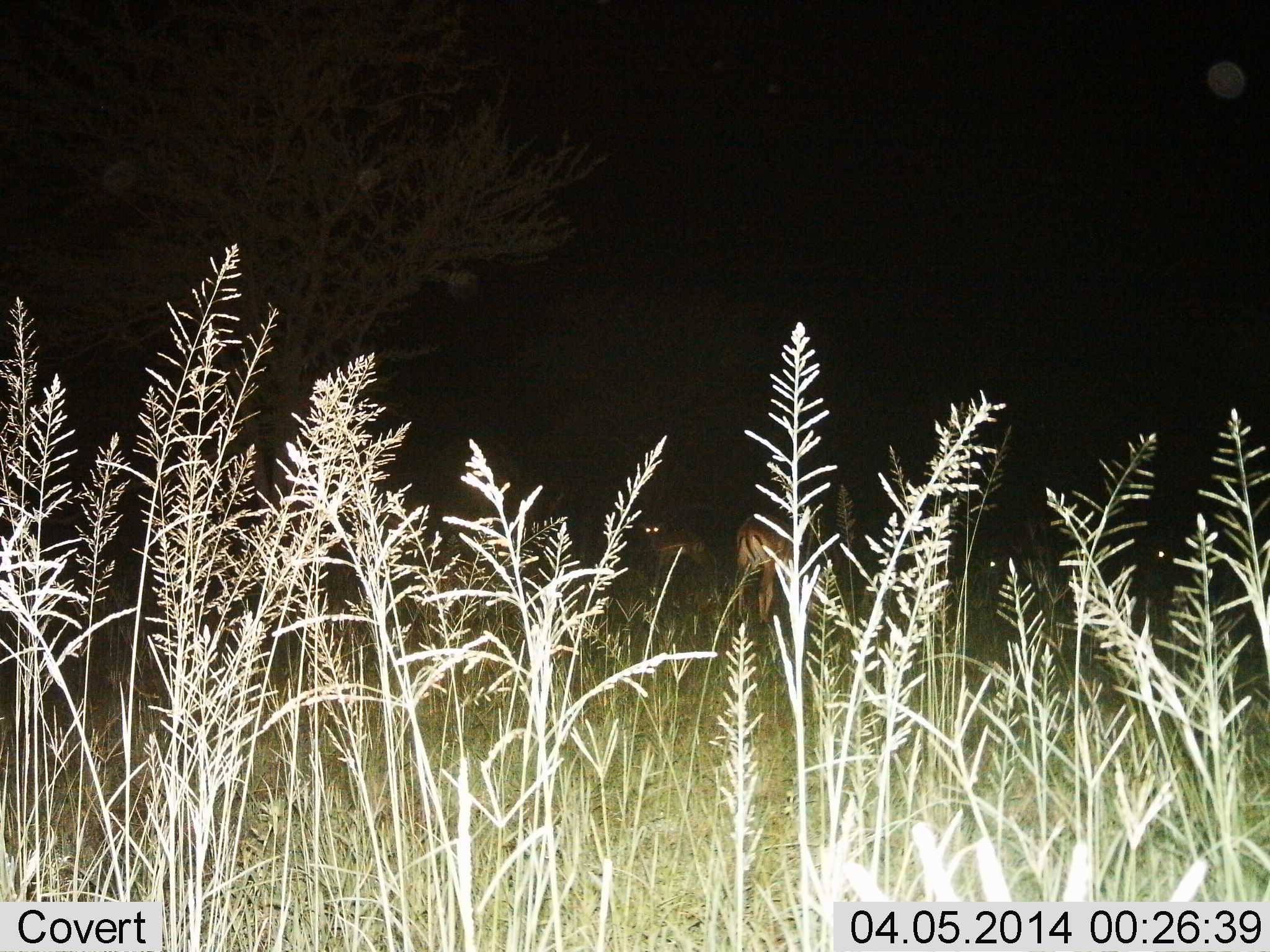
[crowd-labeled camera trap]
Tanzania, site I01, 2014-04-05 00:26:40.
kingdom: Animalia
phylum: Chordata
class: Mammalia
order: Artiodactyla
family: Bovidae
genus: Aepyceros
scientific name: Aepyceros melampus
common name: impala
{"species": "impala (Aepyceros melampus)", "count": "4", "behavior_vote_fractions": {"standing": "80%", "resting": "10%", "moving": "20%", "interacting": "0%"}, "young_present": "0%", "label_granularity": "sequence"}